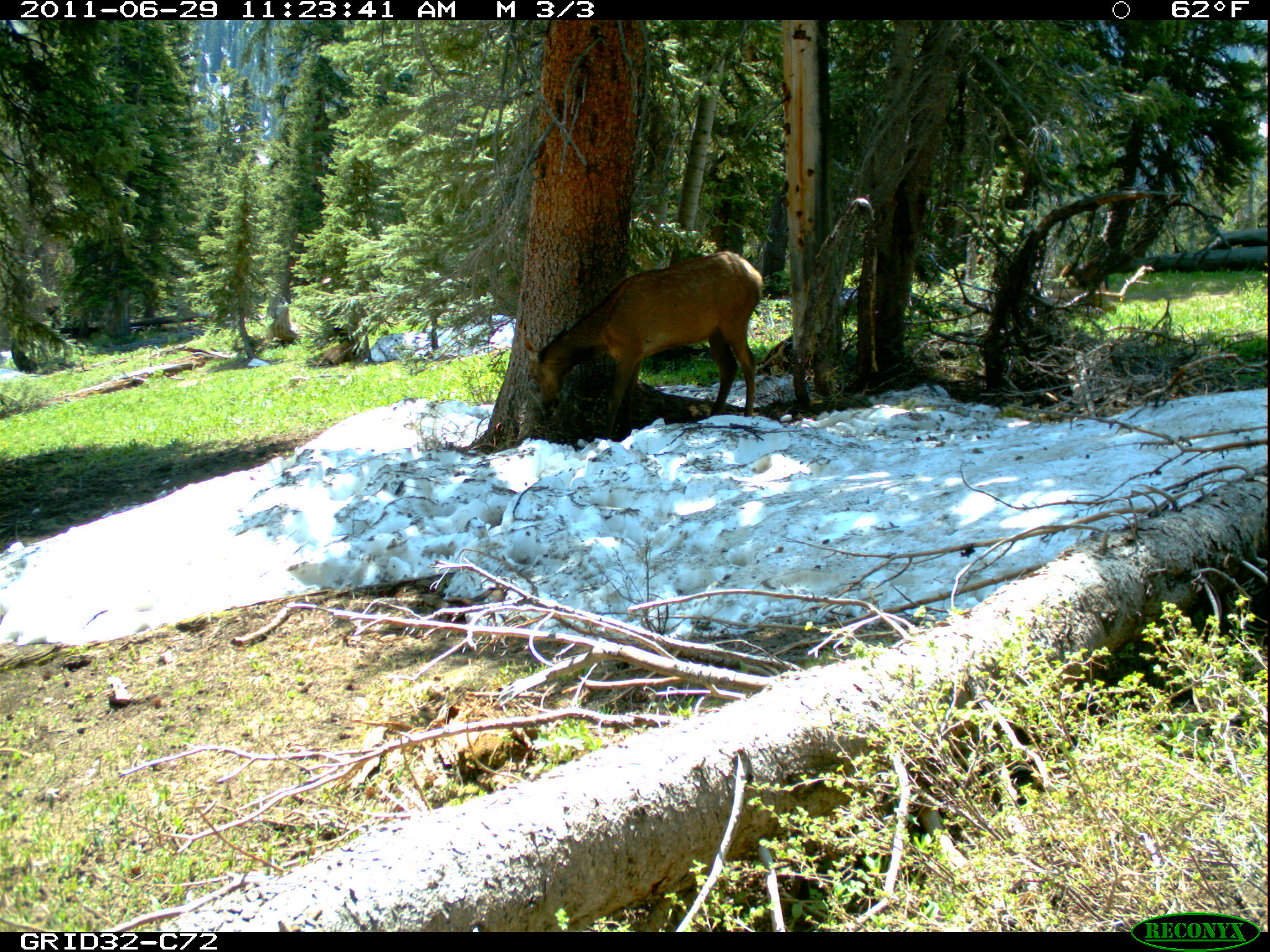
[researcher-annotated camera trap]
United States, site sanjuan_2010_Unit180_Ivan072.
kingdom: Animalia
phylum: Chordata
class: Mammalia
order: Artiodactyla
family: Cervidae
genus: Cervus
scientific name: Cervus elaphus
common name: red deer